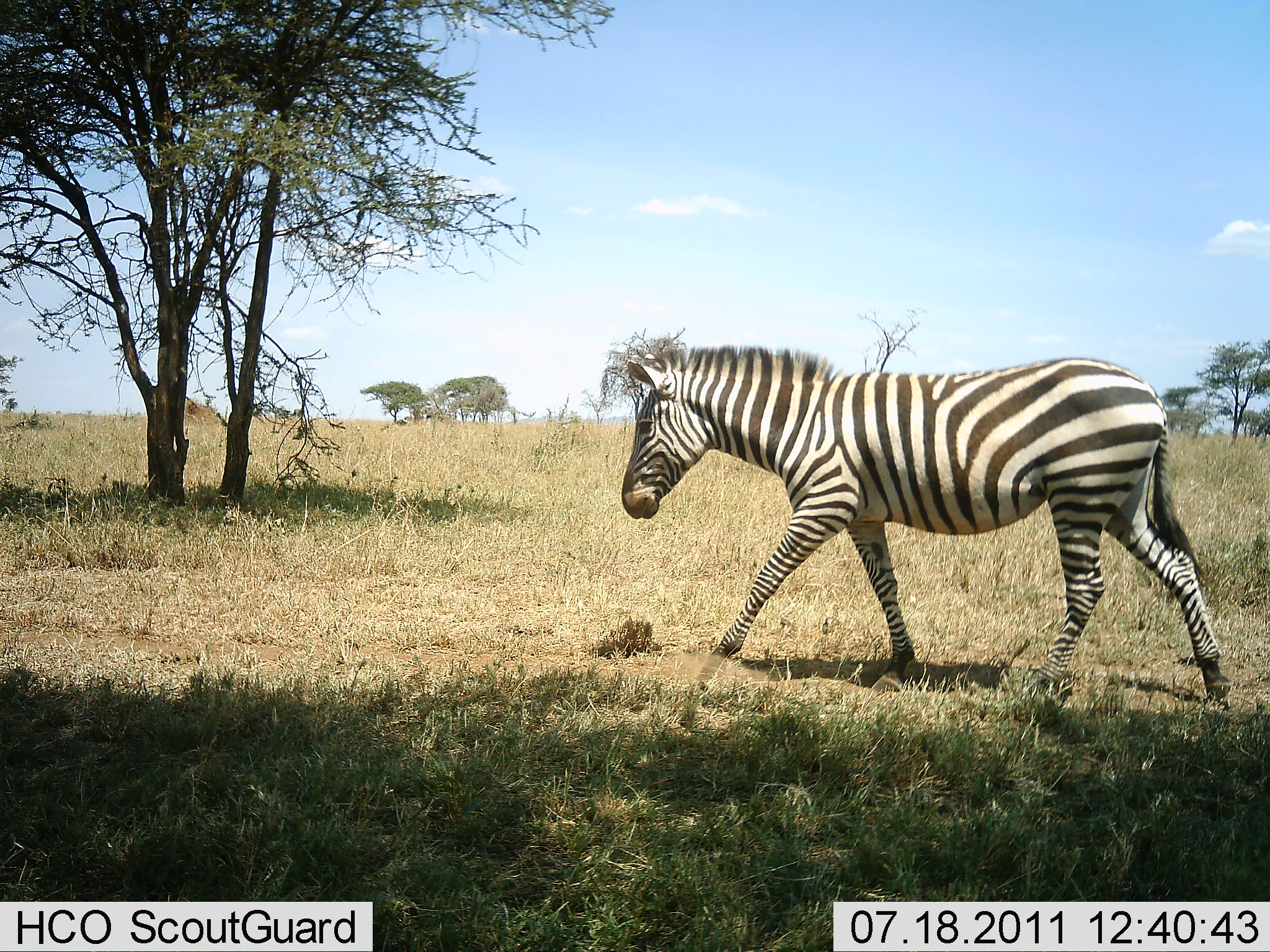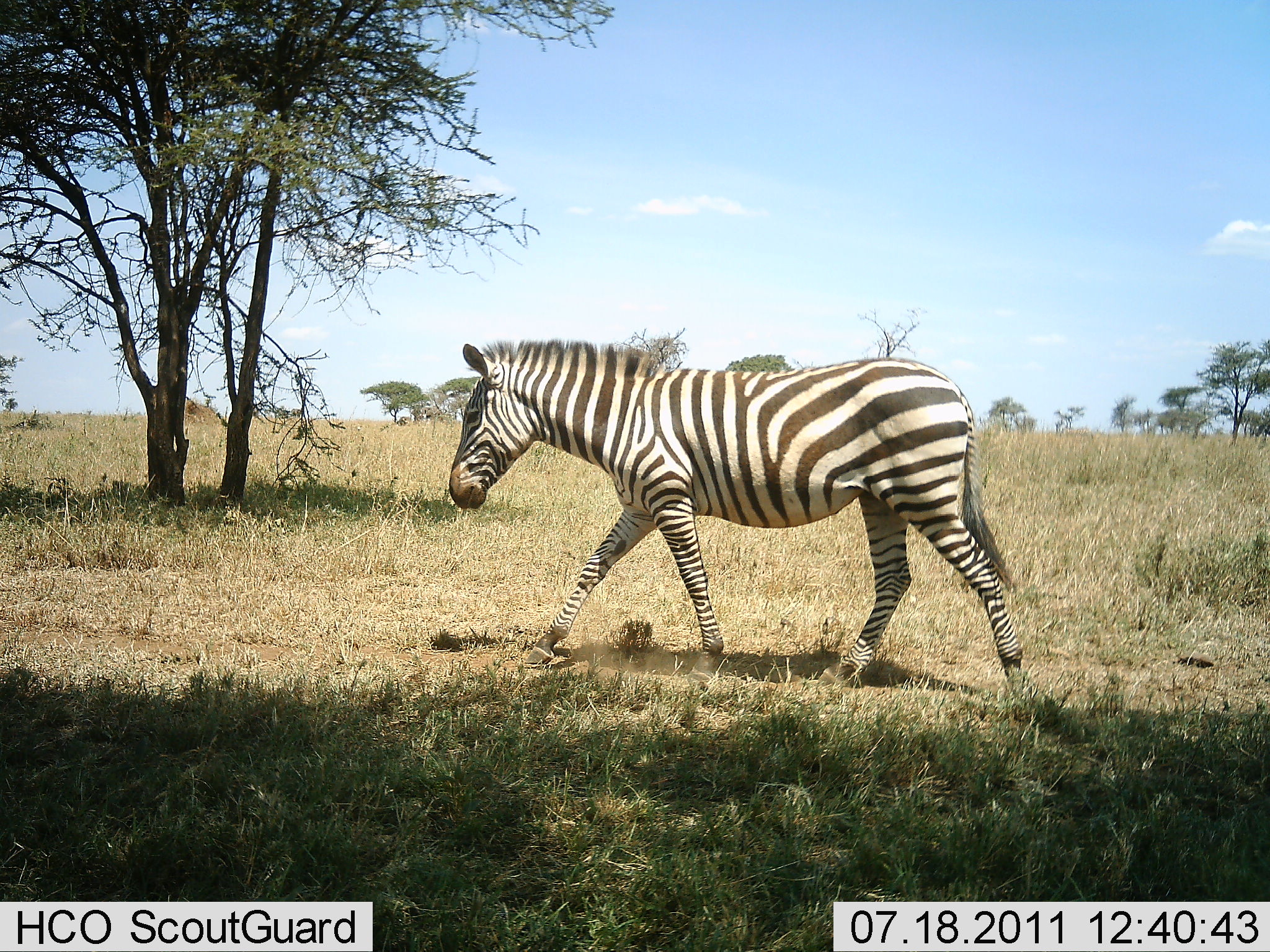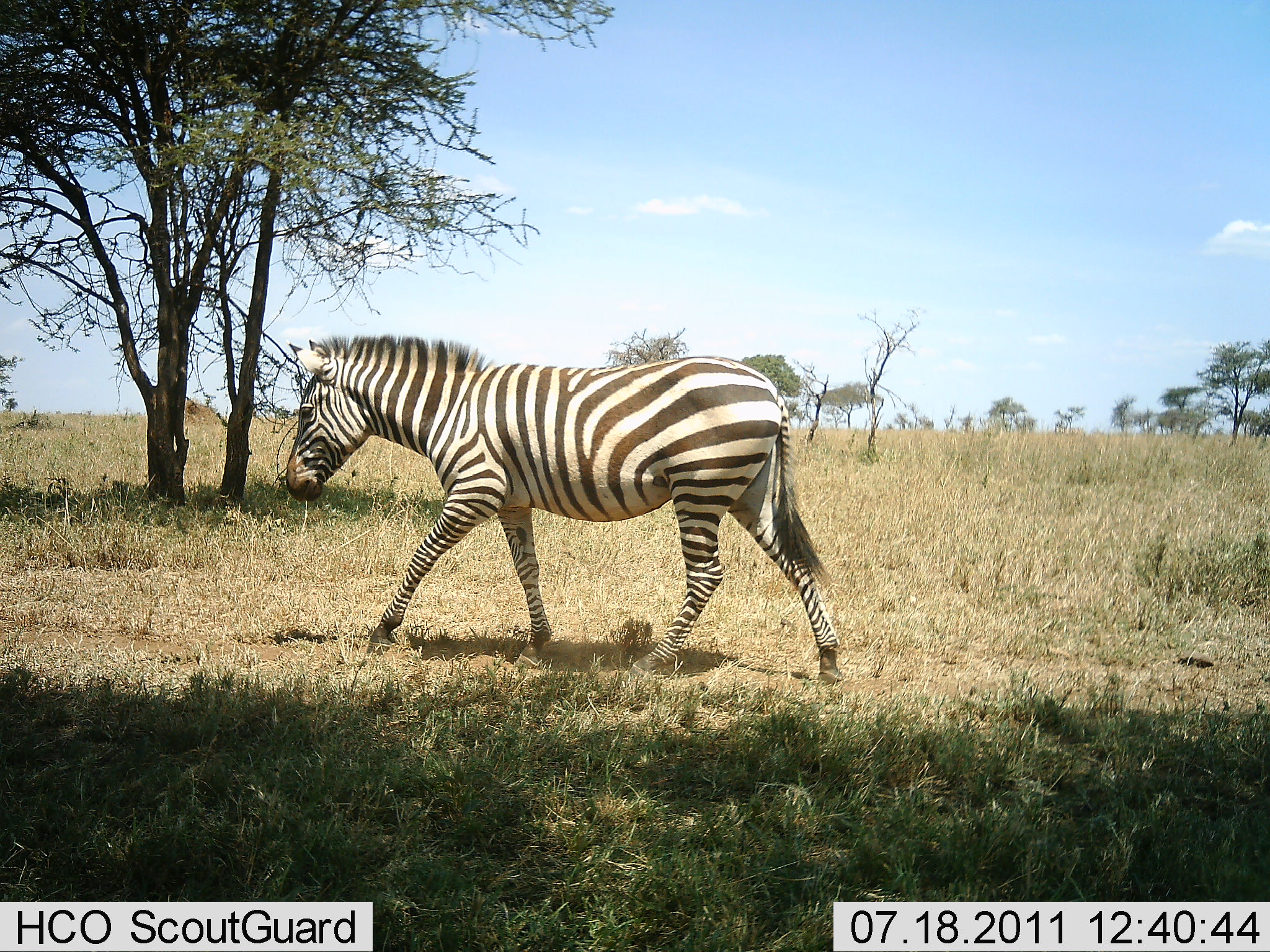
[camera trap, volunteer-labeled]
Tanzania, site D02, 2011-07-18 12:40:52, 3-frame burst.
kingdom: Animalia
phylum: Chordata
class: Mammalia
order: Perissodactyla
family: Equidae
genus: Equus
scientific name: Equus quagga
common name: plains zebra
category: zebra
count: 1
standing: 0%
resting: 0%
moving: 100%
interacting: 0%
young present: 0%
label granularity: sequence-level